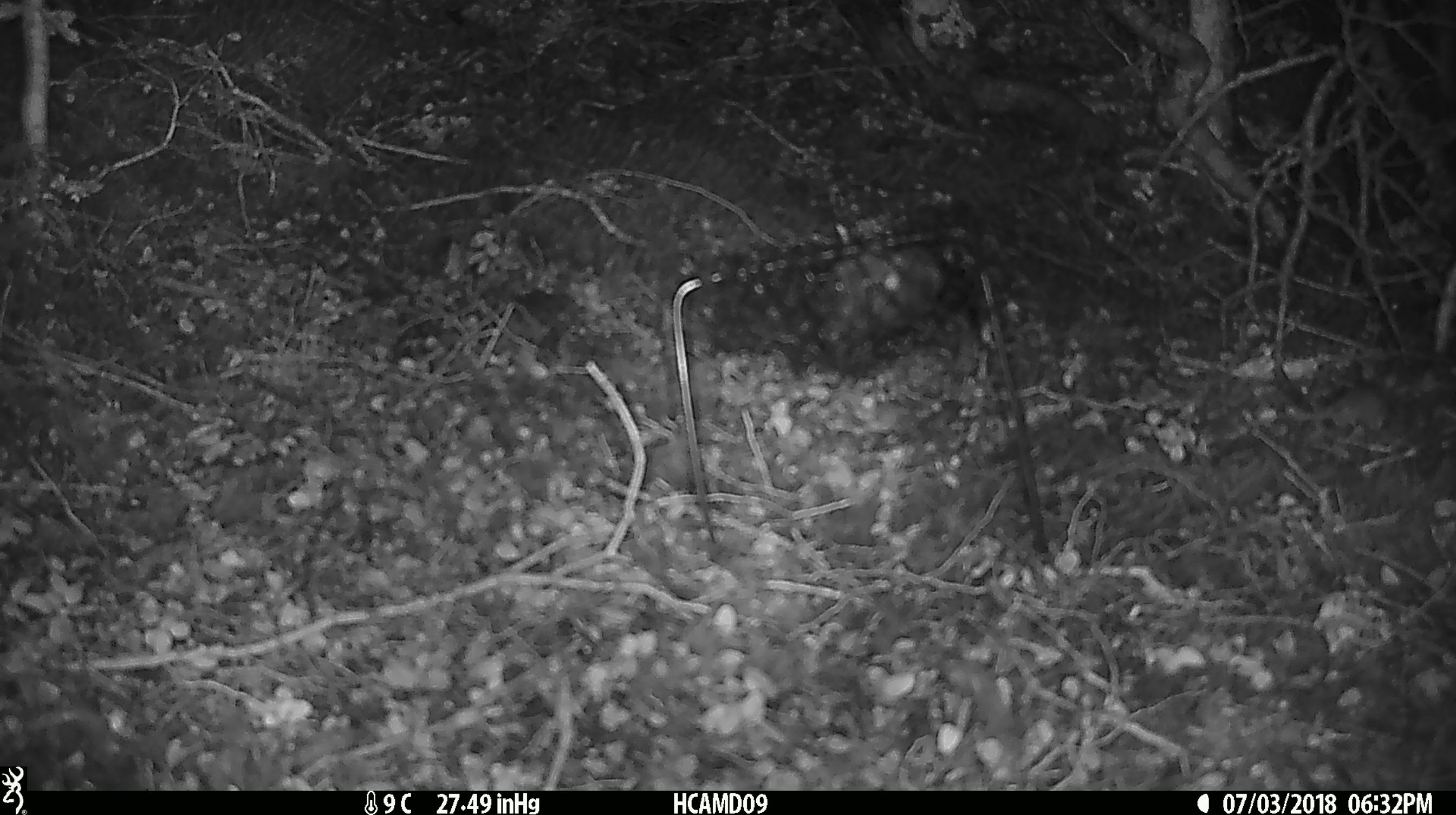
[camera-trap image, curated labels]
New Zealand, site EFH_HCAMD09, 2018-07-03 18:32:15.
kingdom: Animalia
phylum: Chordata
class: Mammalia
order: Rodentia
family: Muridae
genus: Mus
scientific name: Mus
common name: mouse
Mouse (Mus).